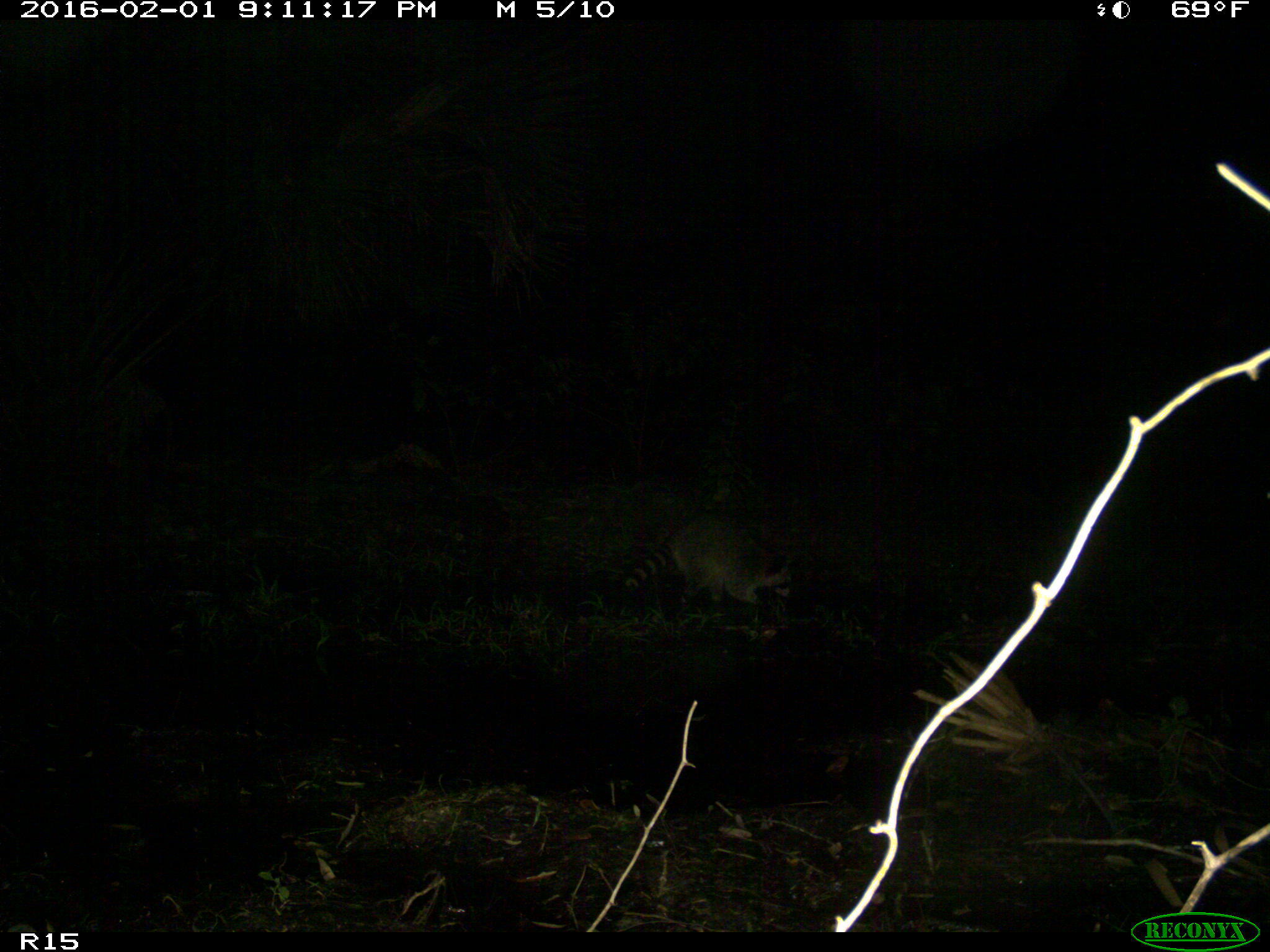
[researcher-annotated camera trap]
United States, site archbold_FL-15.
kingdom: Animalia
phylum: Chordata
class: Mammalia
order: Carnivora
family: Procyonidae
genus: Procyon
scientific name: Procyon lotor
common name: common raccoon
Procyon lotor (common raccoon).